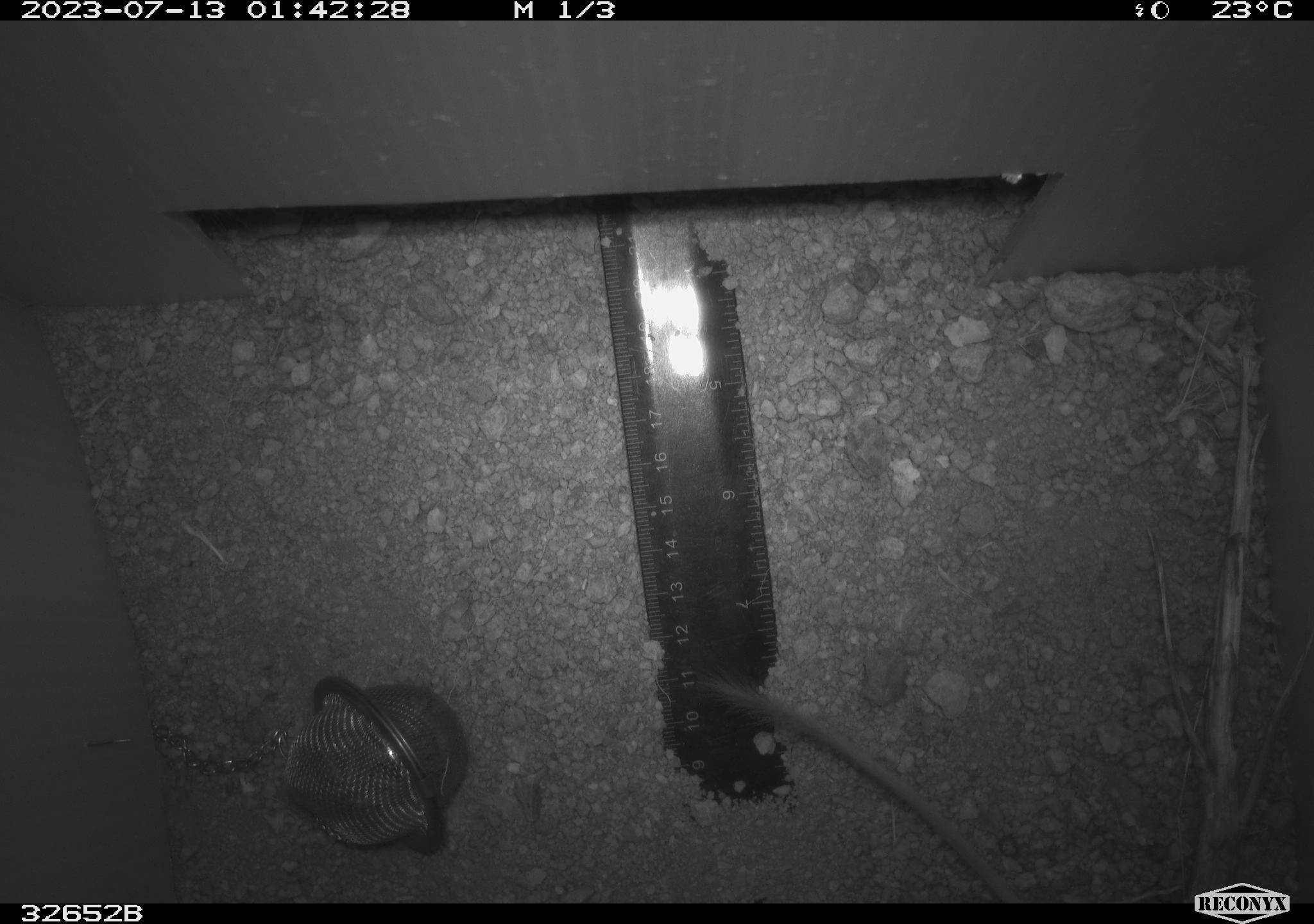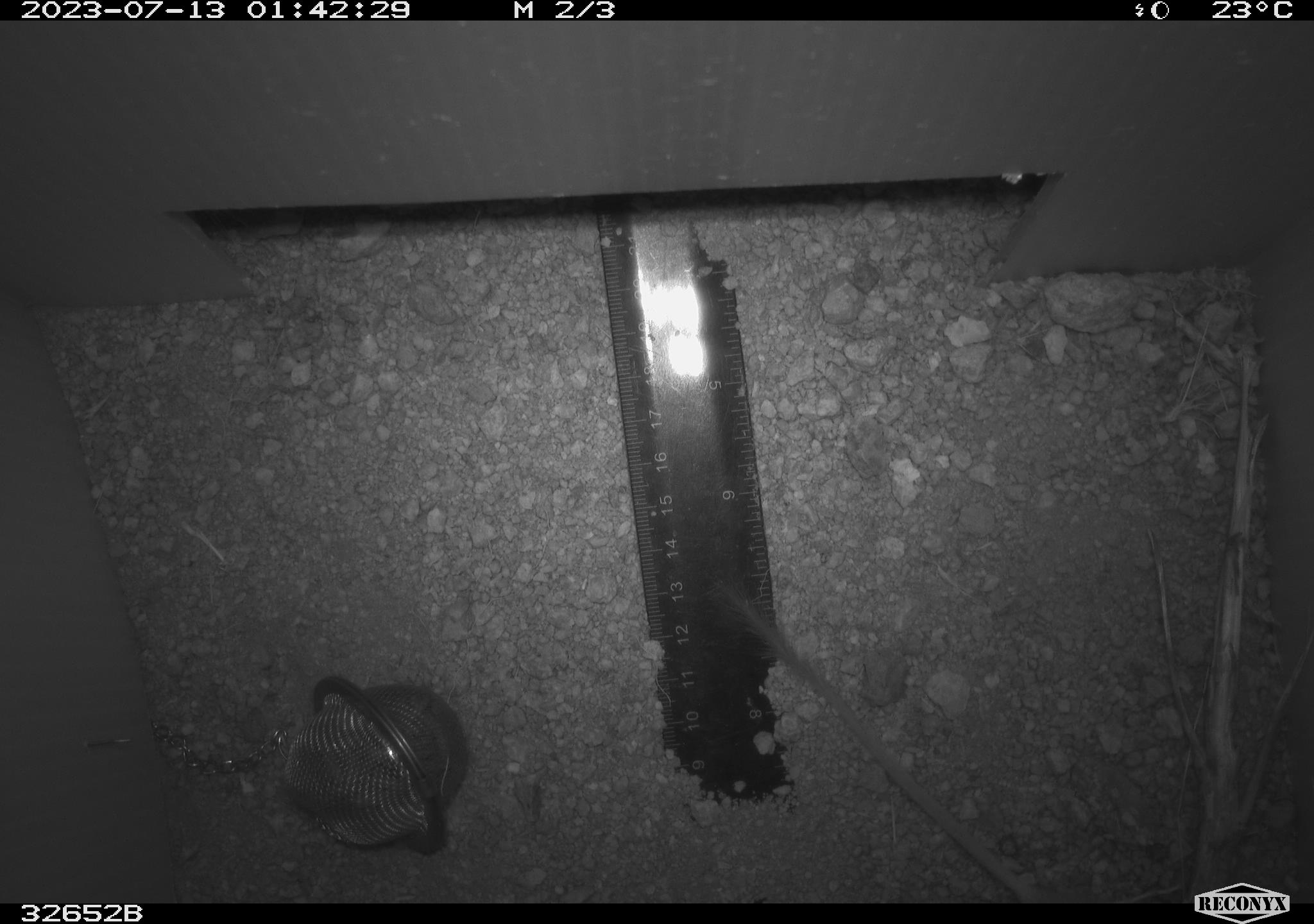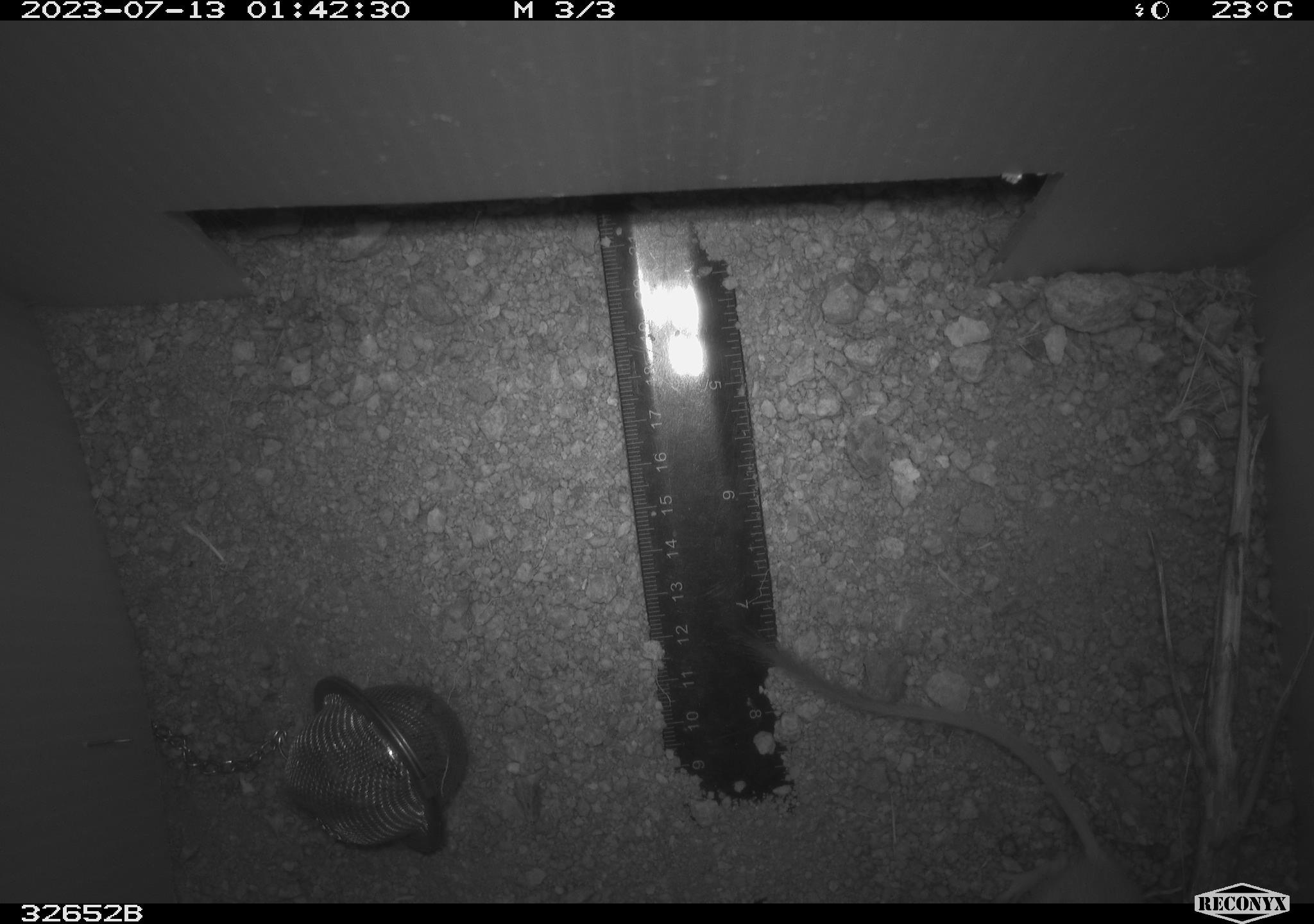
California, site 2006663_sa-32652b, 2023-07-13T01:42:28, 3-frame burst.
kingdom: Animalia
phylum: Chordata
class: Mammalia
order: Rodentia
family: Heteromyidae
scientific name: Heteromyidae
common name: kangaroo rats and pocket mice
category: heteromyidae family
Heteromyidae family (kangaroo rats and pocket mice) (Heteromyidae).